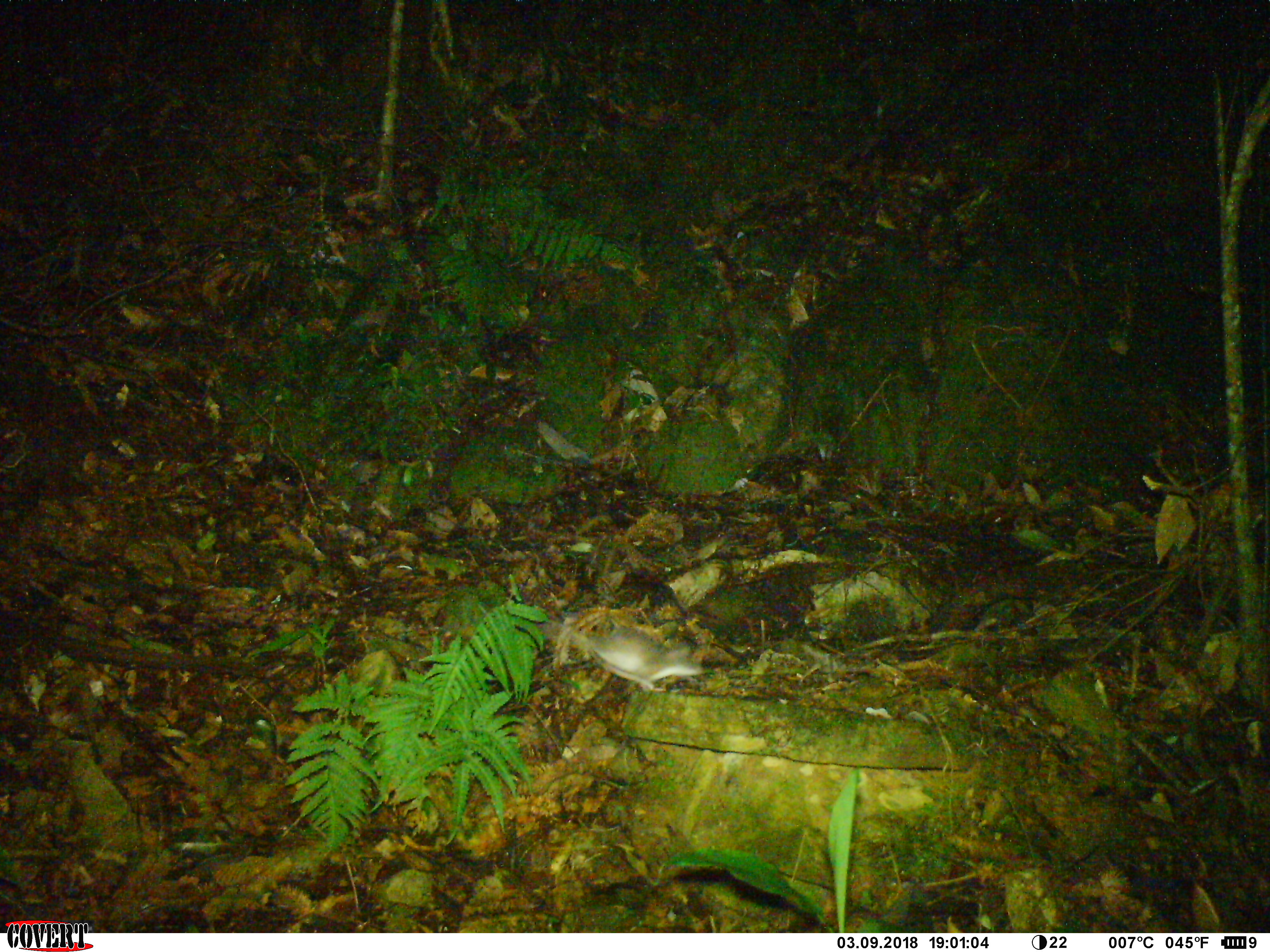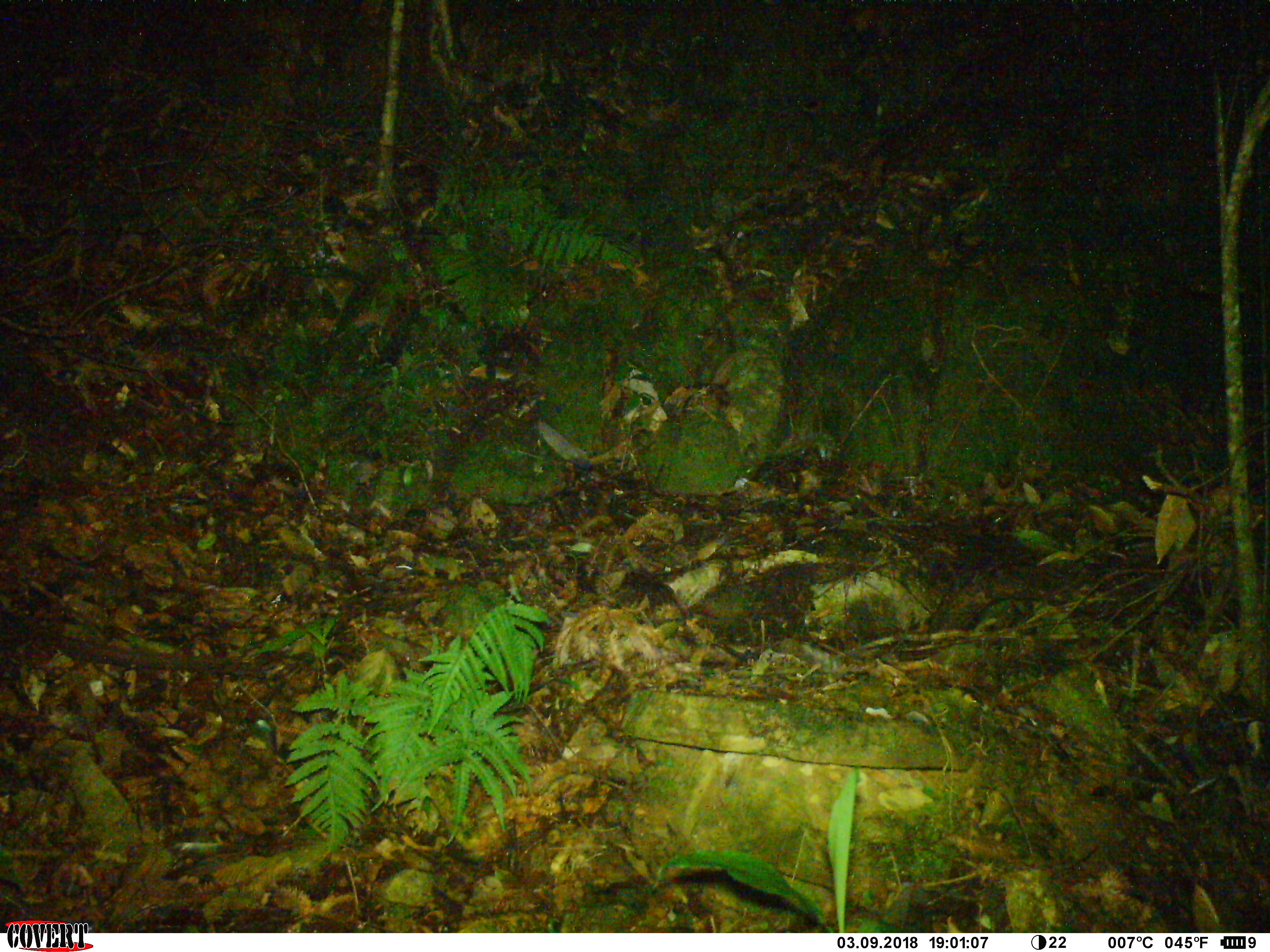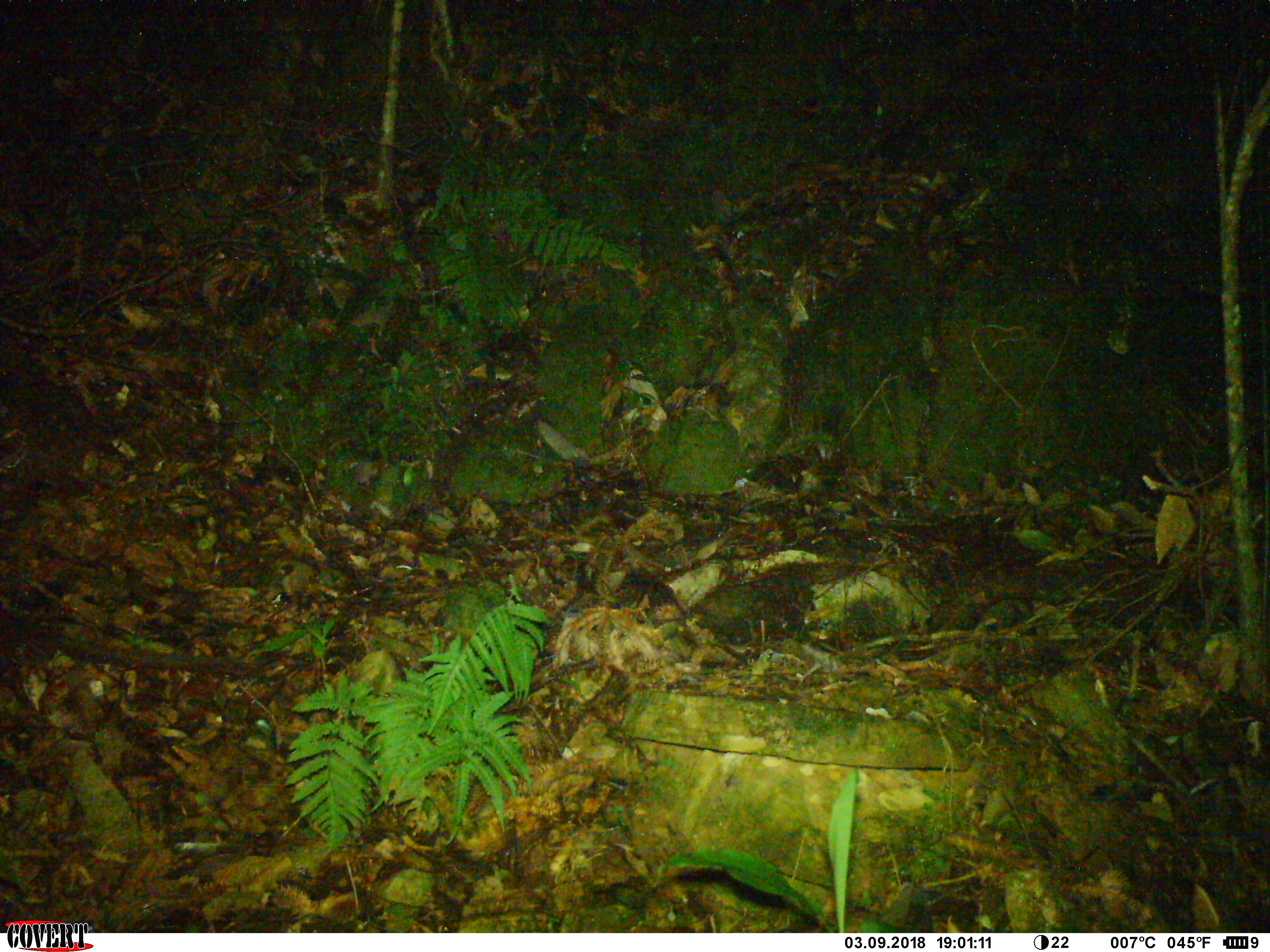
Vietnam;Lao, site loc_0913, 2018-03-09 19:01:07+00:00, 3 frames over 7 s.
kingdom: Animalia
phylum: Chordata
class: Mammalia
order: Rodentia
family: Muridae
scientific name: Muridae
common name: old-world mice and rats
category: unidentified murid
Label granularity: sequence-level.